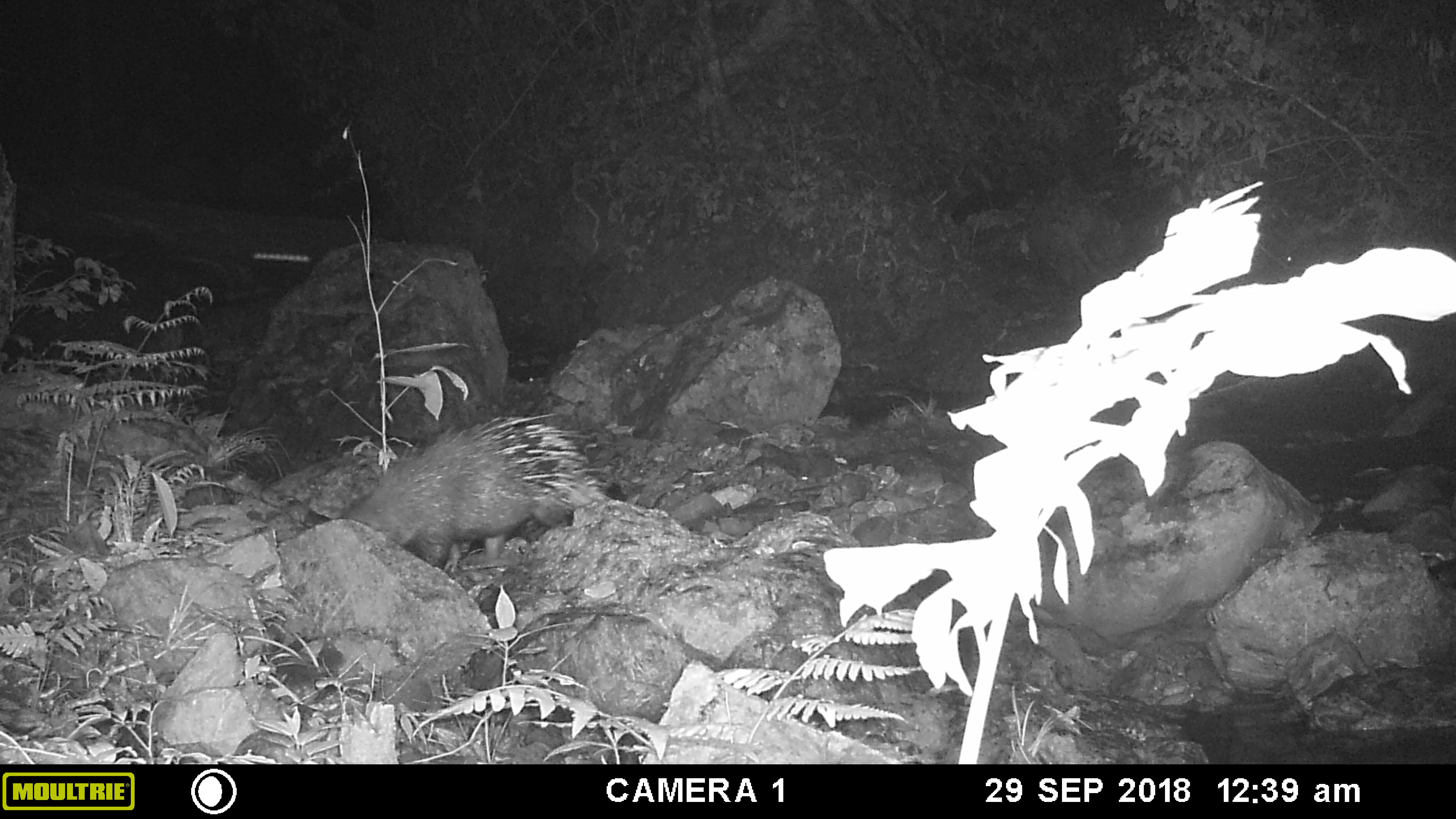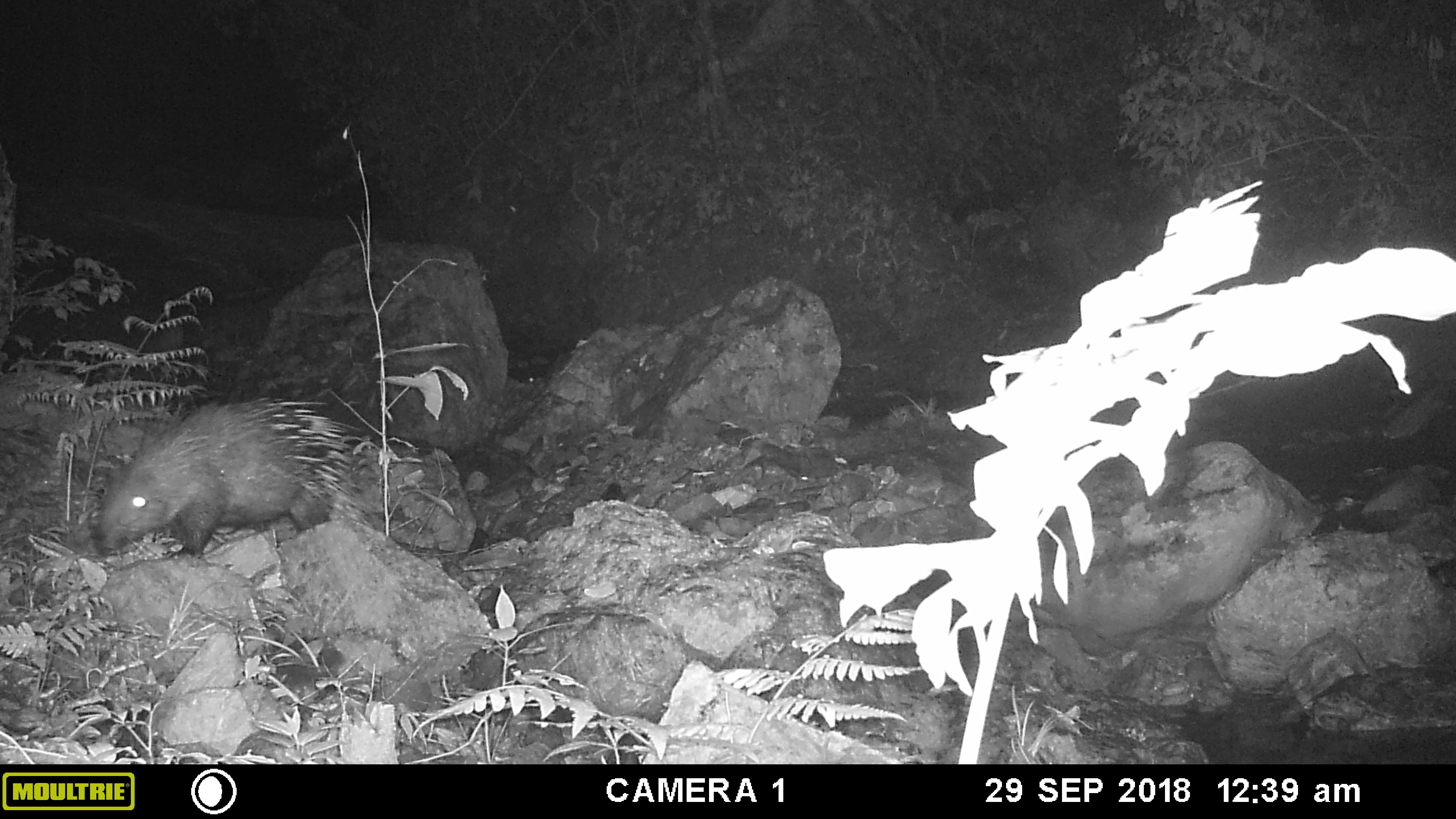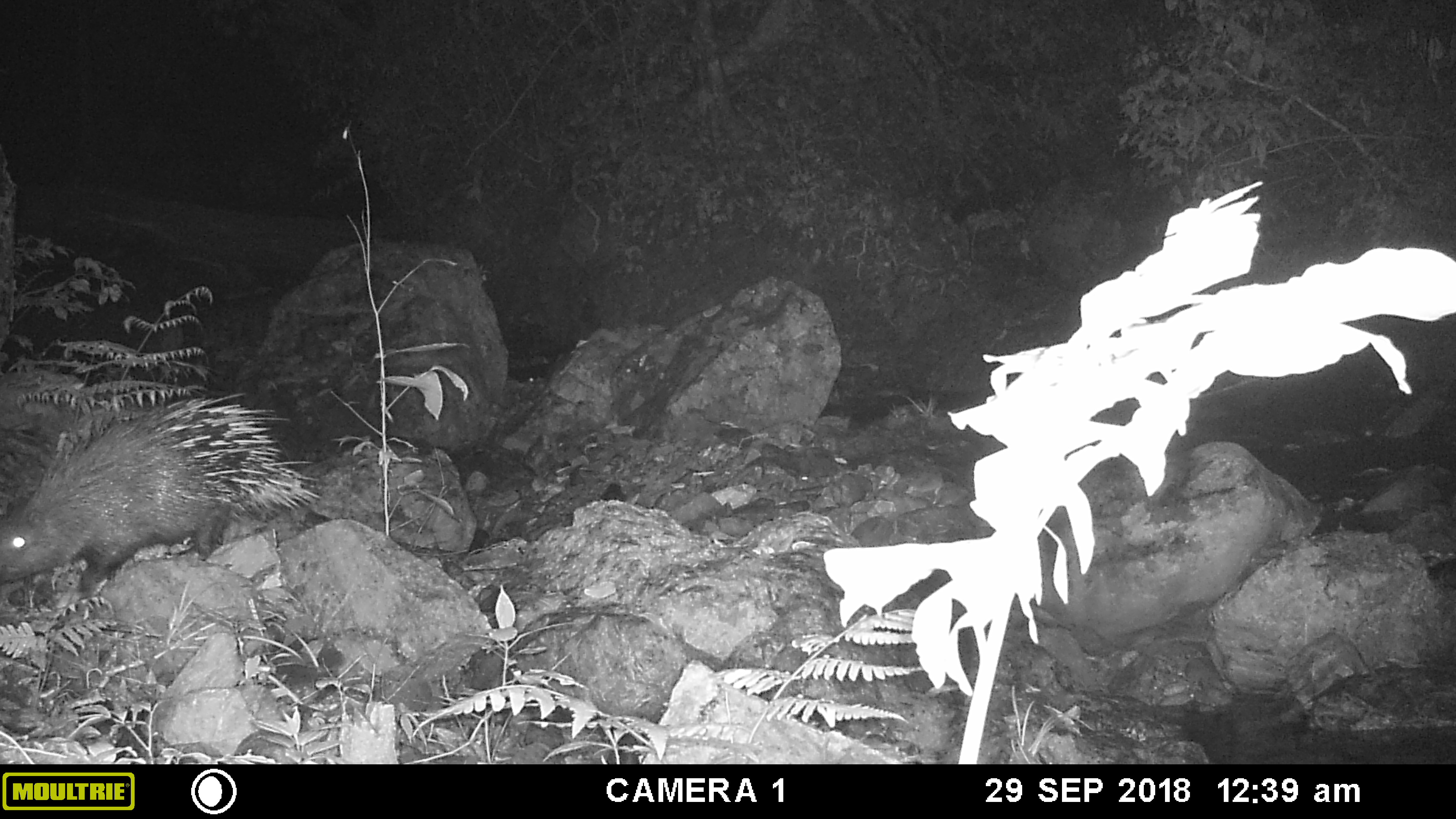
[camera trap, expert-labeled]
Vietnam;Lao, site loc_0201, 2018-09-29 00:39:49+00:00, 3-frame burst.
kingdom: Animalia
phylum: Chordata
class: Mammalia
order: Rodentia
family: Hystricidae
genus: Hystrix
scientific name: Hystrix brachyura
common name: malayan porcupine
Malayan porcupine (Hystrix brachyura). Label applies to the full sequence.